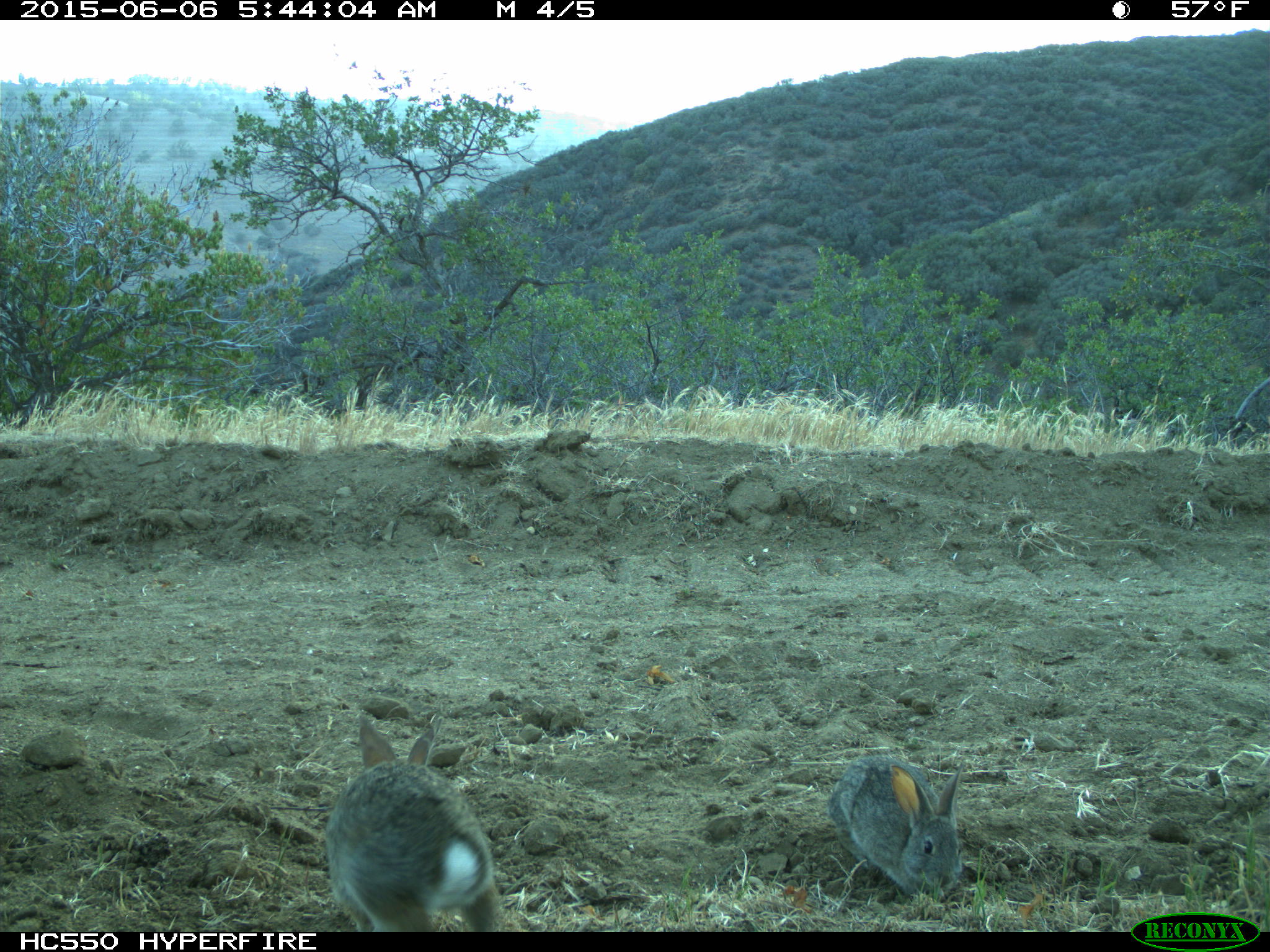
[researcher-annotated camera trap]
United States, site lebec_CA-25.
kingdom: Animalia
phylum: Chordata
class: Mammalia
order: Lagomorpha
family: Leporidae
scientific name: Leporidae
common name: rabbits and hares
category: unidentified rabbit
Unidentified rabbit (rabbits and hares) (Leporidae).